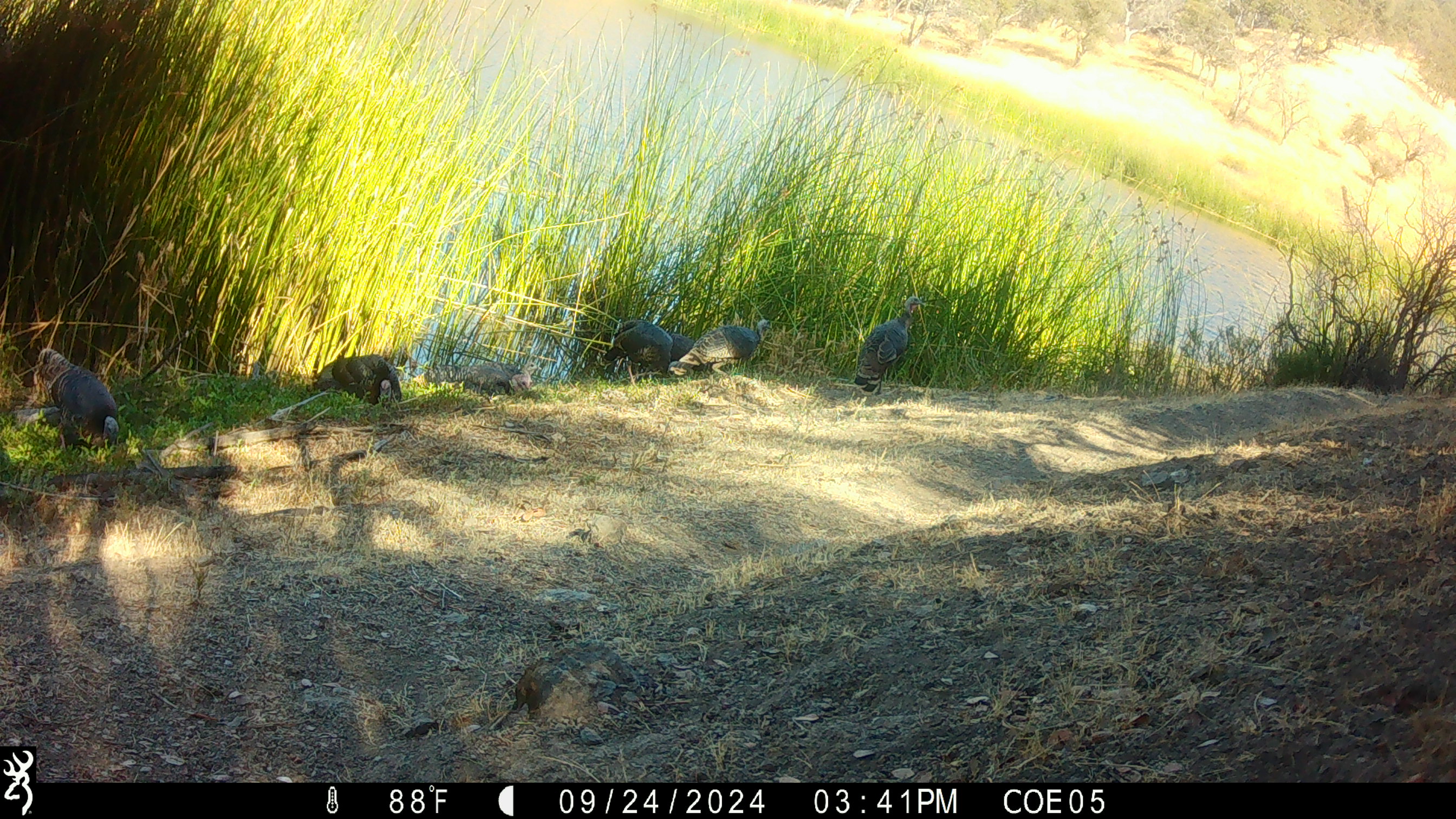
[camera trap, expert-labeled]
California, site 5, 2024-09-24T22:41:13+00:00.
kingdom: Animalia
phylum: Chordata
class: Aves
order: Galliformes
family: Phasianidae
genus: Meleagris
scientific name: Meleagris gallopavo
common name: turkey